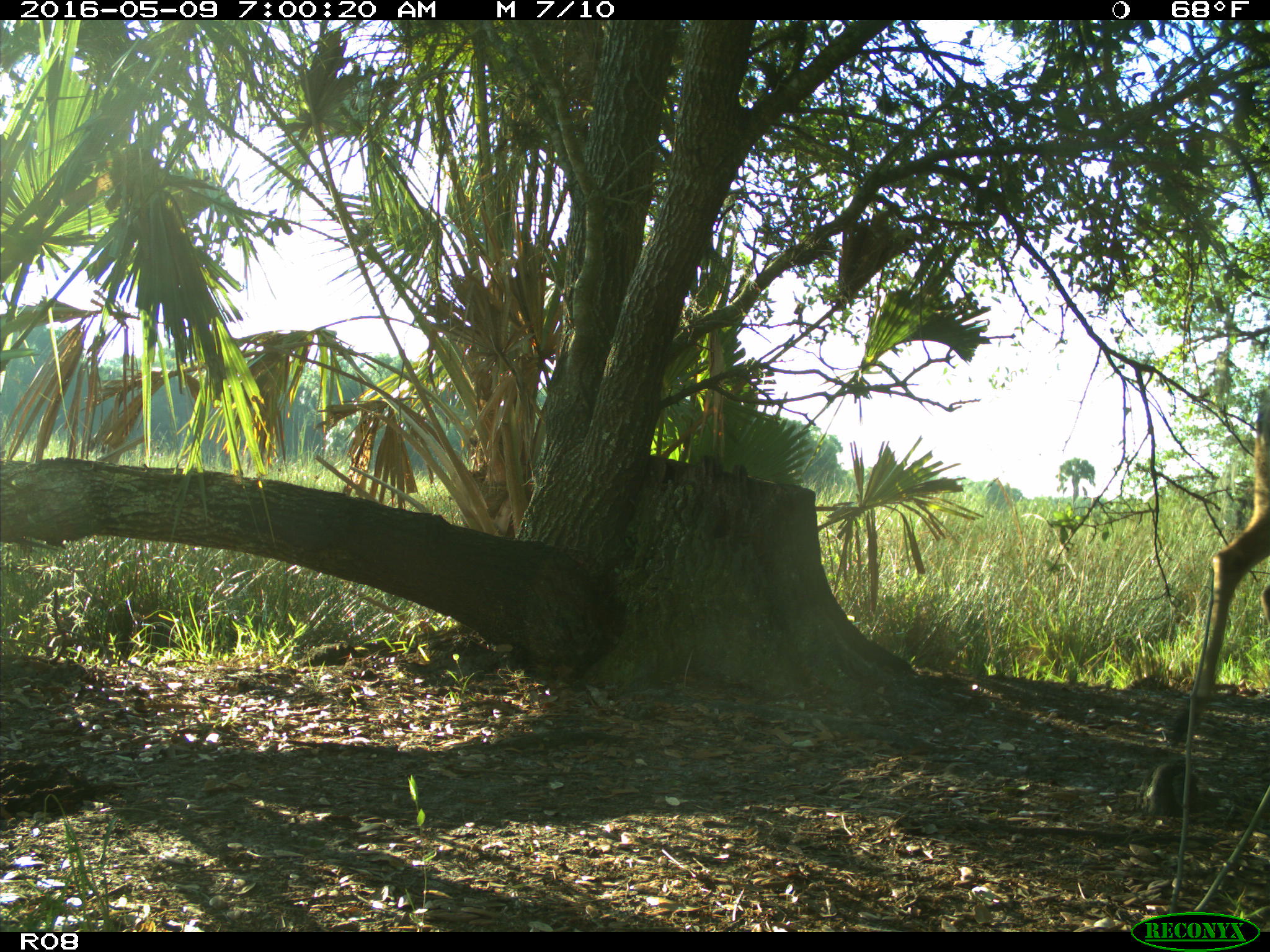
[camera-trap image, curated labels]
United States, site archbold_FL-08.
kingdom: Animalia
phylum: Chordata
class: Mammalia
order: Artiodactyla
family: Cervidae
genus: Odocoileus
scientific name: Odocoileus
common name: deer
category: unidentified deer